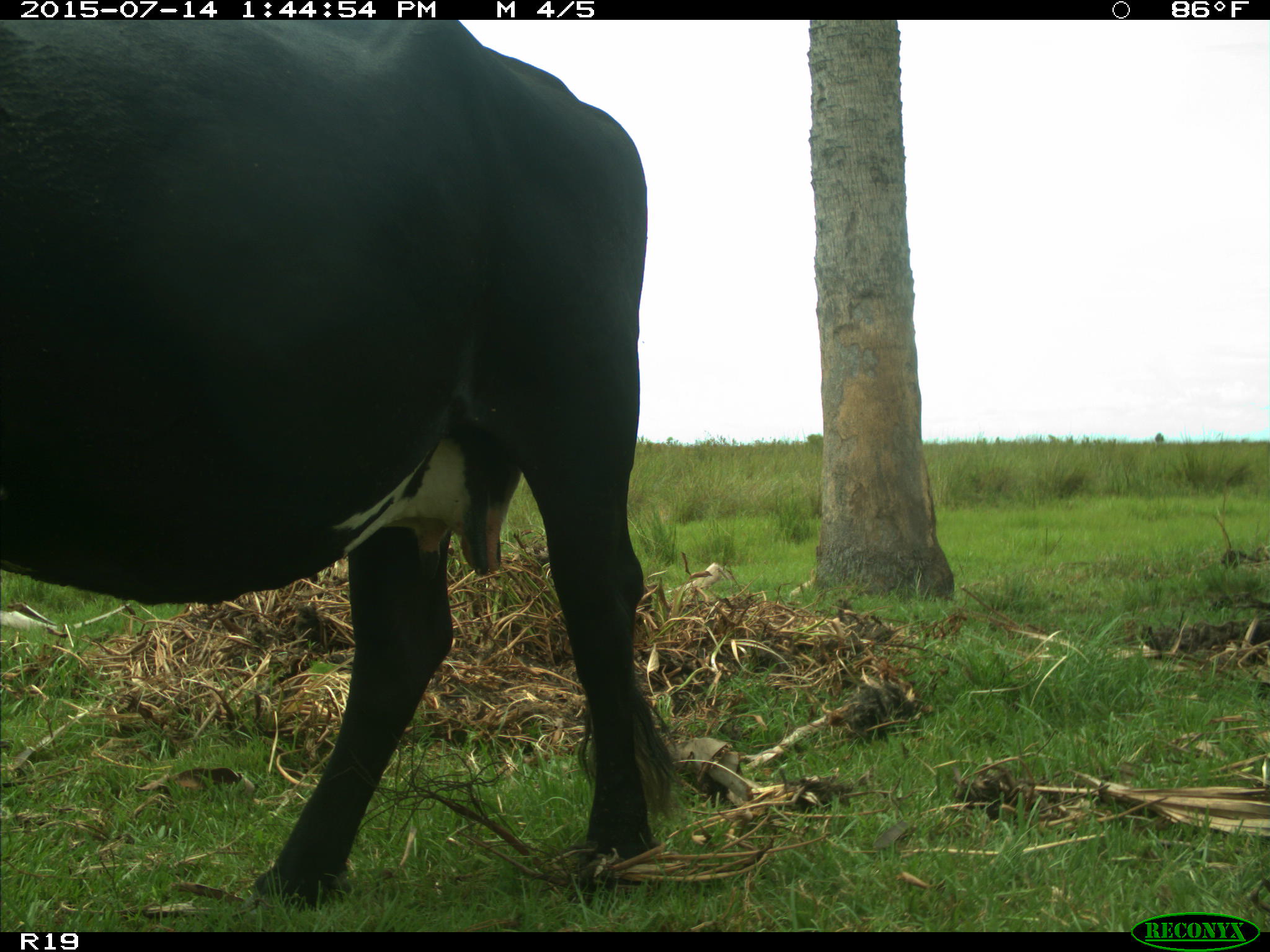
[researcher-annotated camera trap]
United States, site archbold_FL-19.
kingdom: Animalia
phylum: Chordata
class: Mammalia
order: Artiodactyla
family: Bovidae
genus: Bos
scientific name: Bos taurus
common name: domestic cow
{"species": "Bos taurus (domestic cow)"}